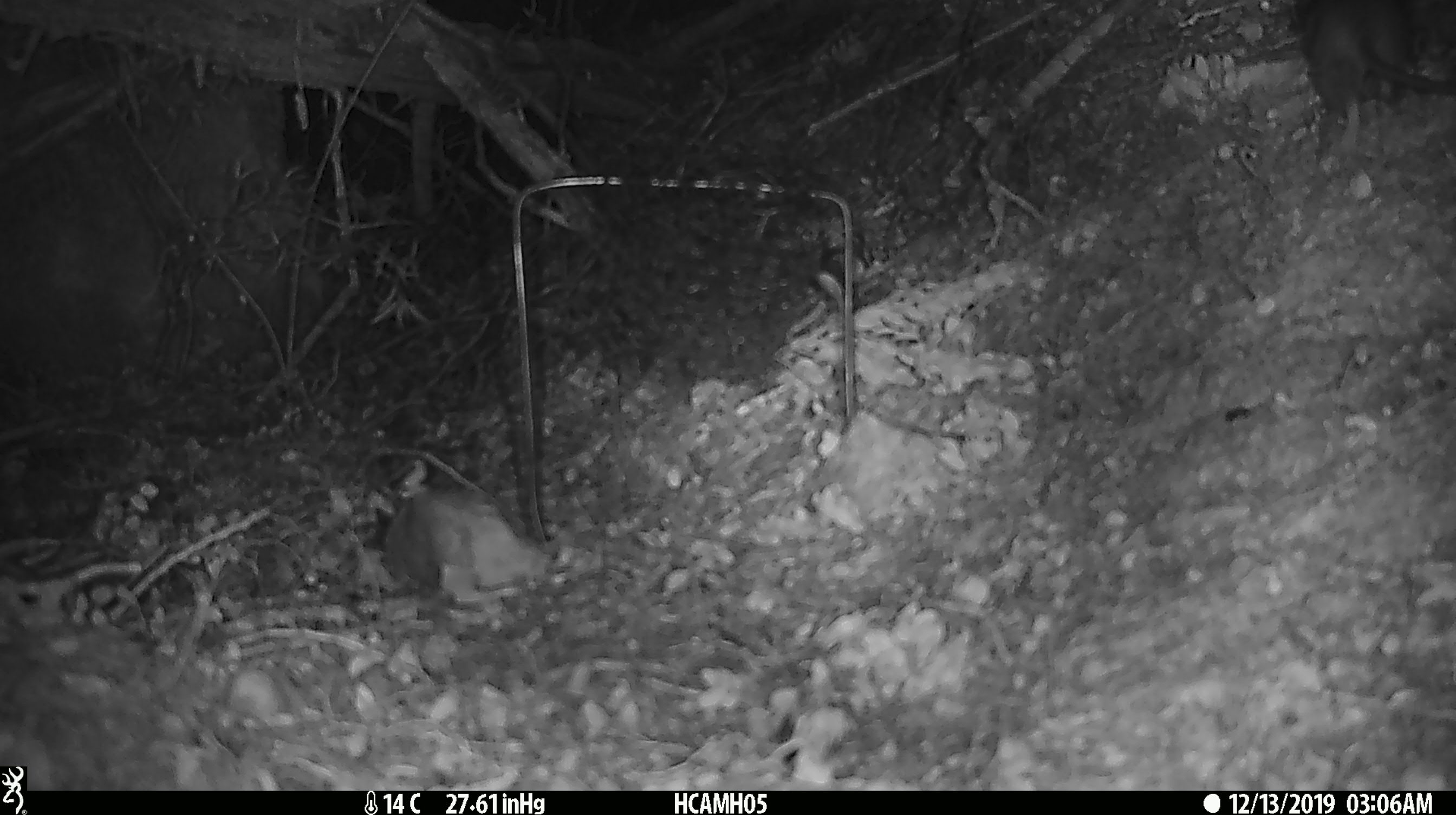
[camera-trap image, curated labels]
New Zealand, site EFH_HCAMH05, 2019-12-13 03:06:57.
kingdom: Animalia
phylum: Chordata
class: Mammalia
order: Rodentia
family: Muridae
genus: Rattus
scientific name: Rattus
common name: rat